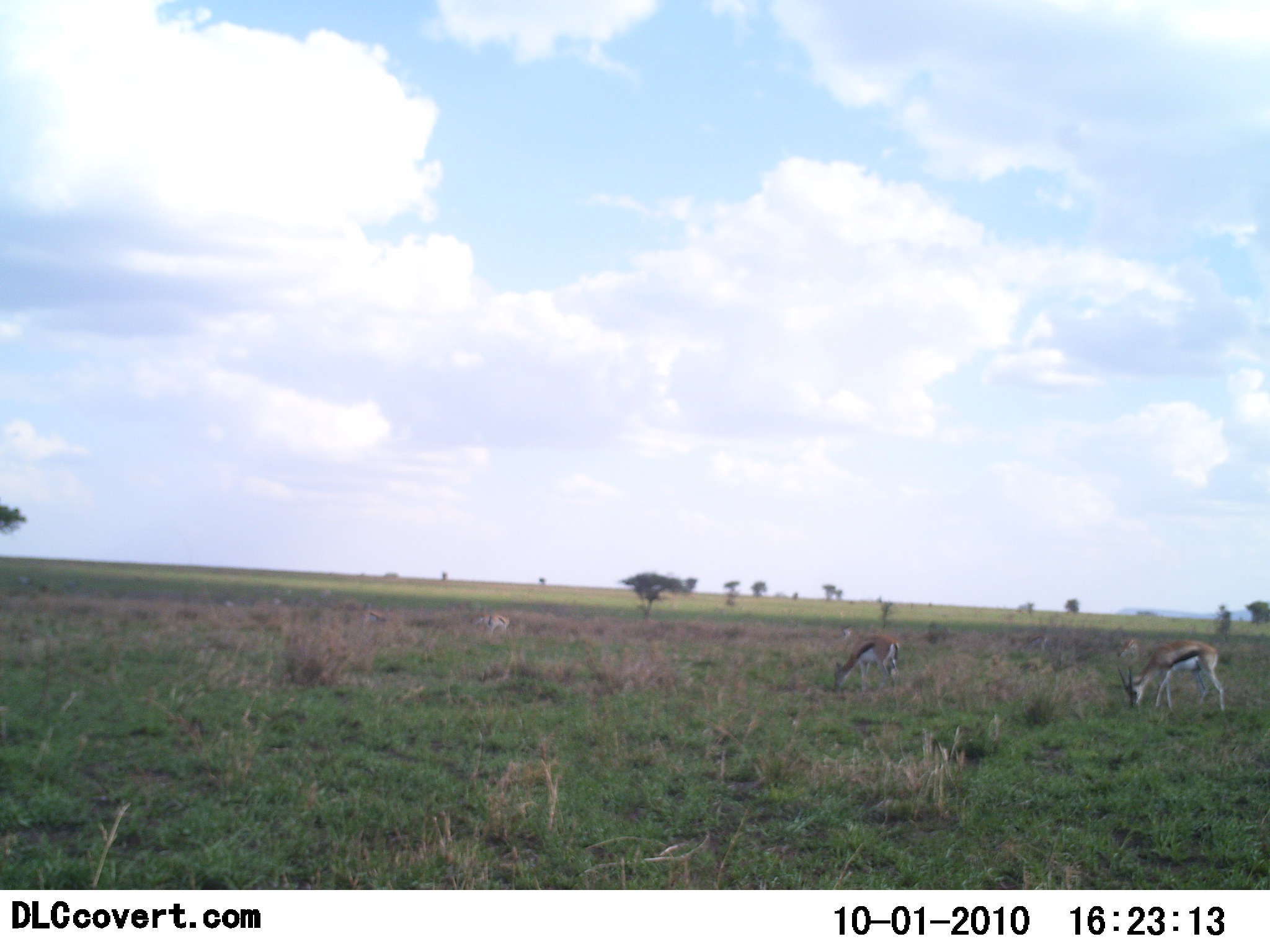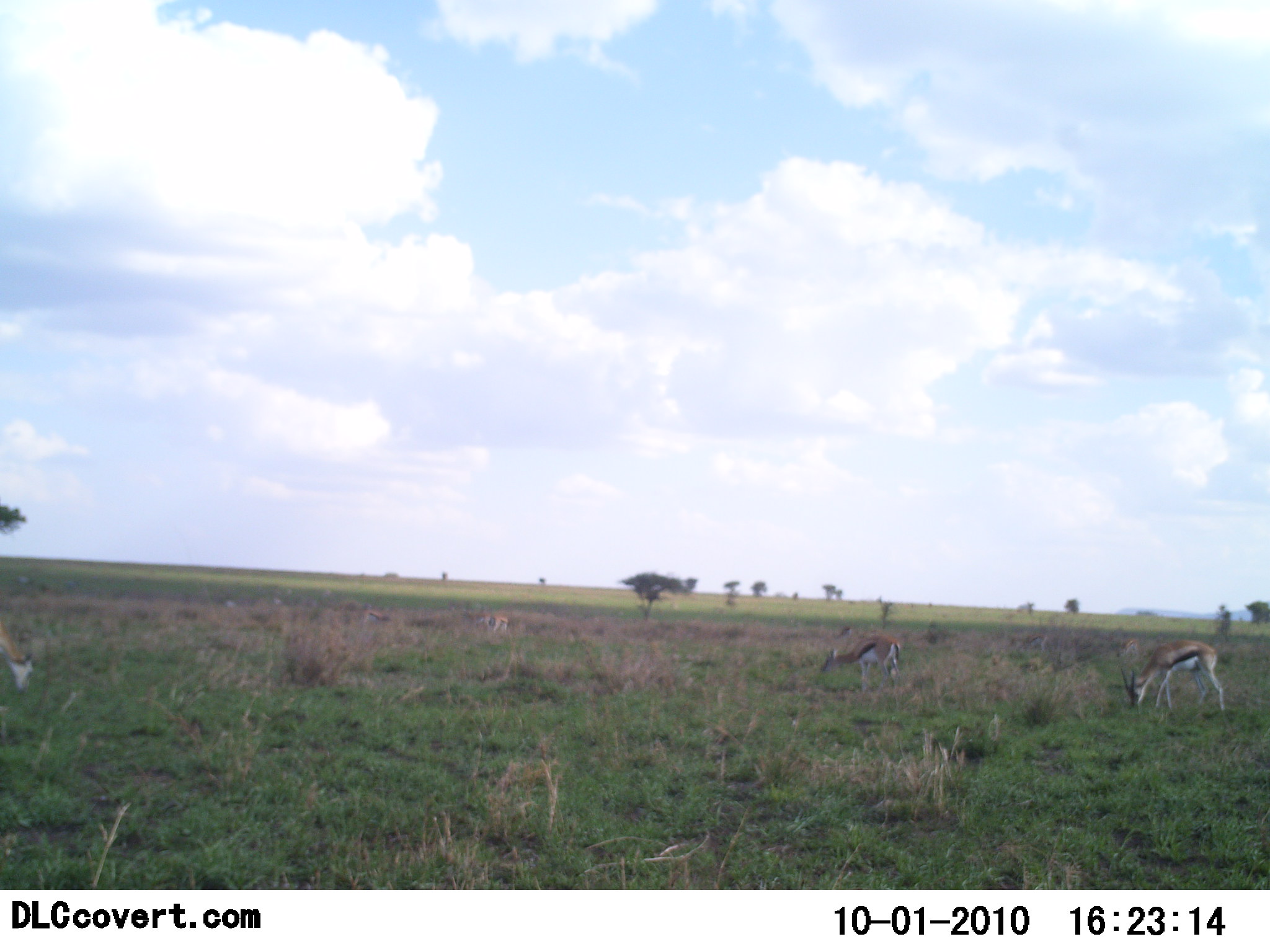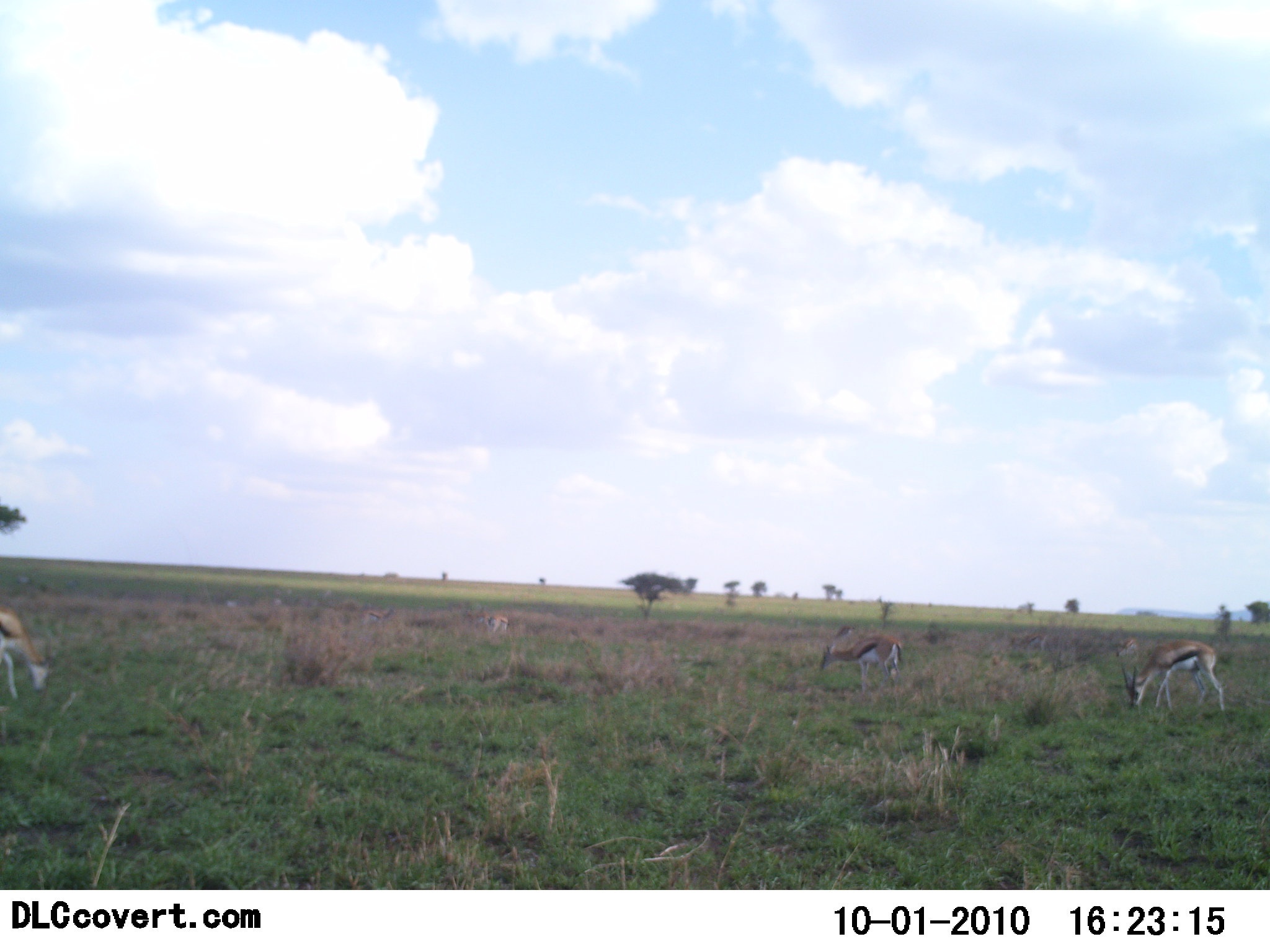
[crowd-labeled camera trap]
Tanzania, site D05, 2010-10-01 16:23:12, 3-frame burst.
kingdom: Animalia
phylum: Chordata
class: Mammalia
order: Artiodactyla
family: Bovidae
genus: Eudorcas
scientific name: Eudorcas thomsonii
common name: thomson's gazelle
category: gazellethomsons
Gazellethomsons (thomson's gazelle) (Eudorcas thomsonii), count 4. Behavior (volunteer vote fractions): standing 24%, resting 0%, moving 24%, interacting 0%. Young present (vote fraction): 0%. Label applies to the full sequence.